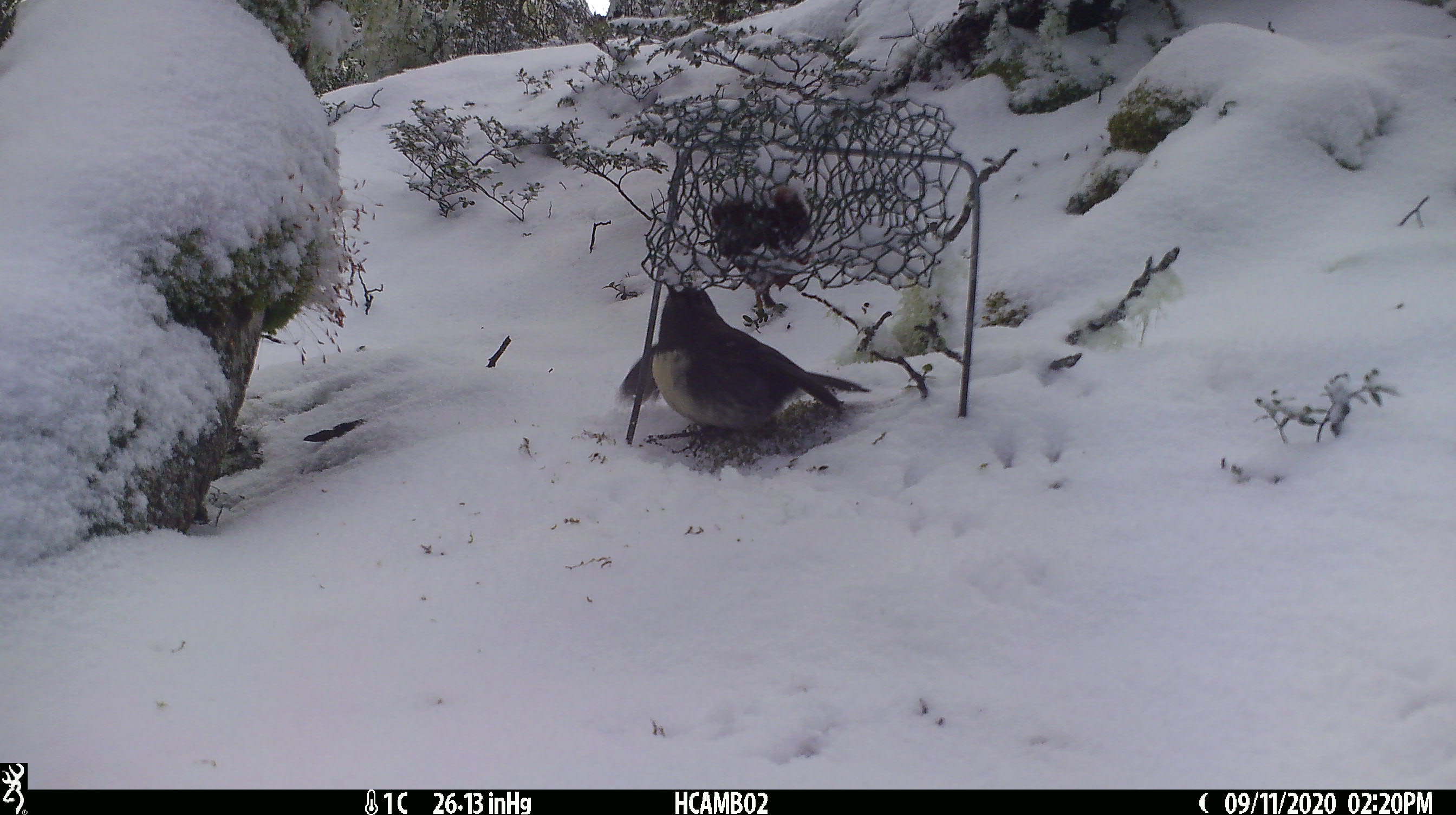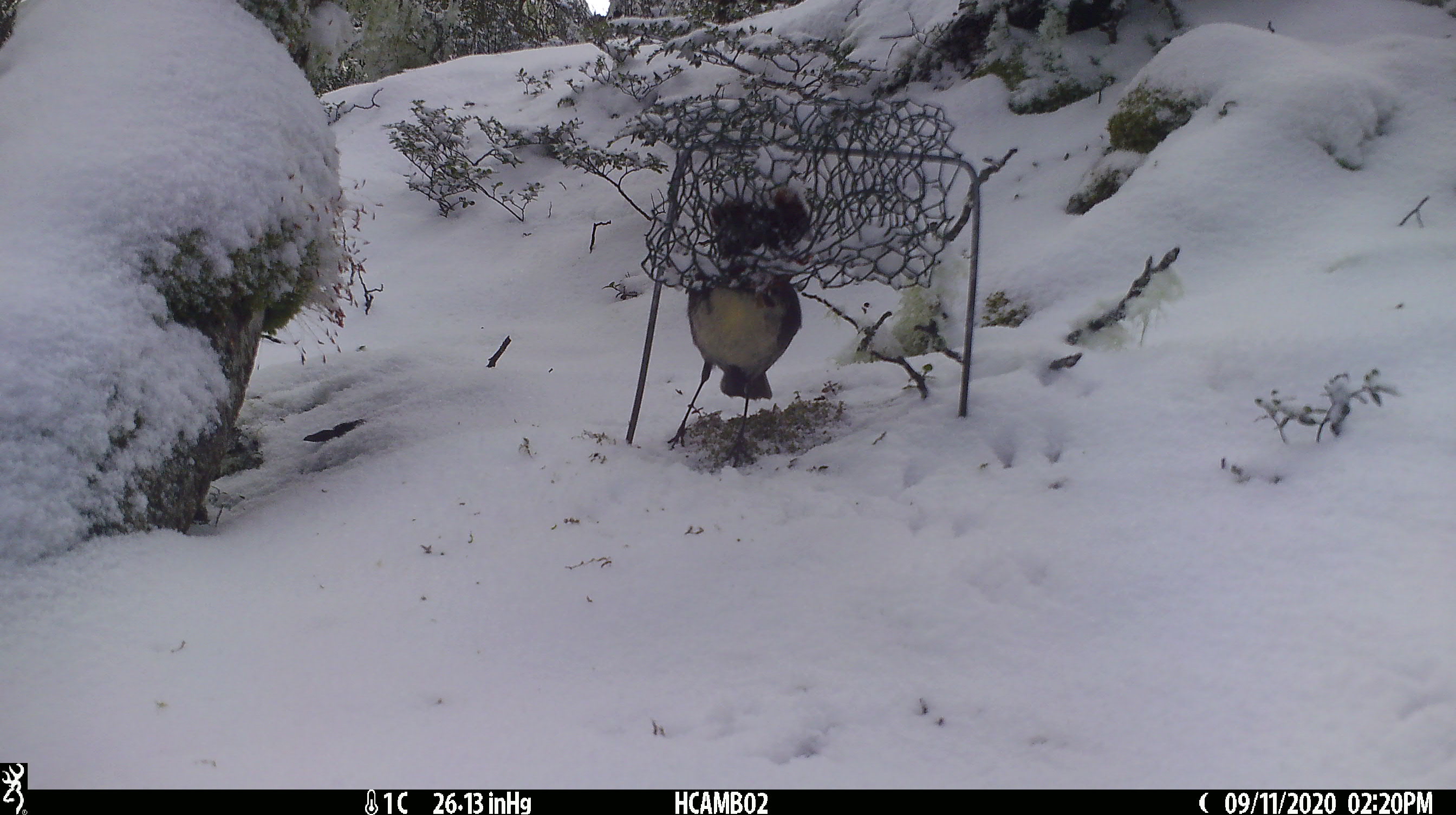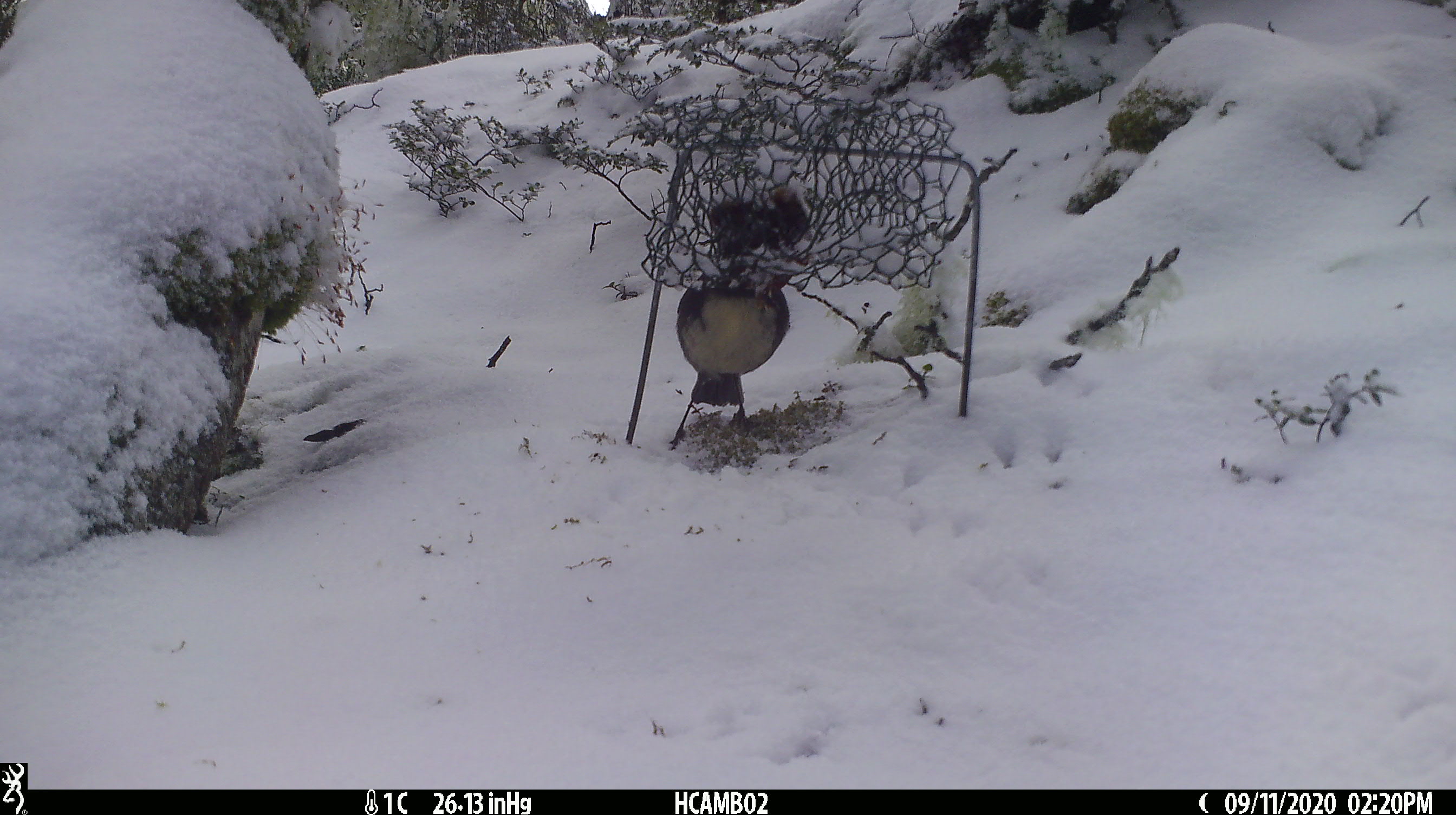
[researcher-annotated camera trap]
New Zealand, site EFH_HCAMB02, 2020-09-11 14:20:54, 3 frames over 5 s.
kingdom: Animalia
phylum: Chordata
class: Aves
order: Passeriformes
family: Petroicidae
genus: Petroica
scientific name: Petroica australis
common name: new zealand robin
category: robin